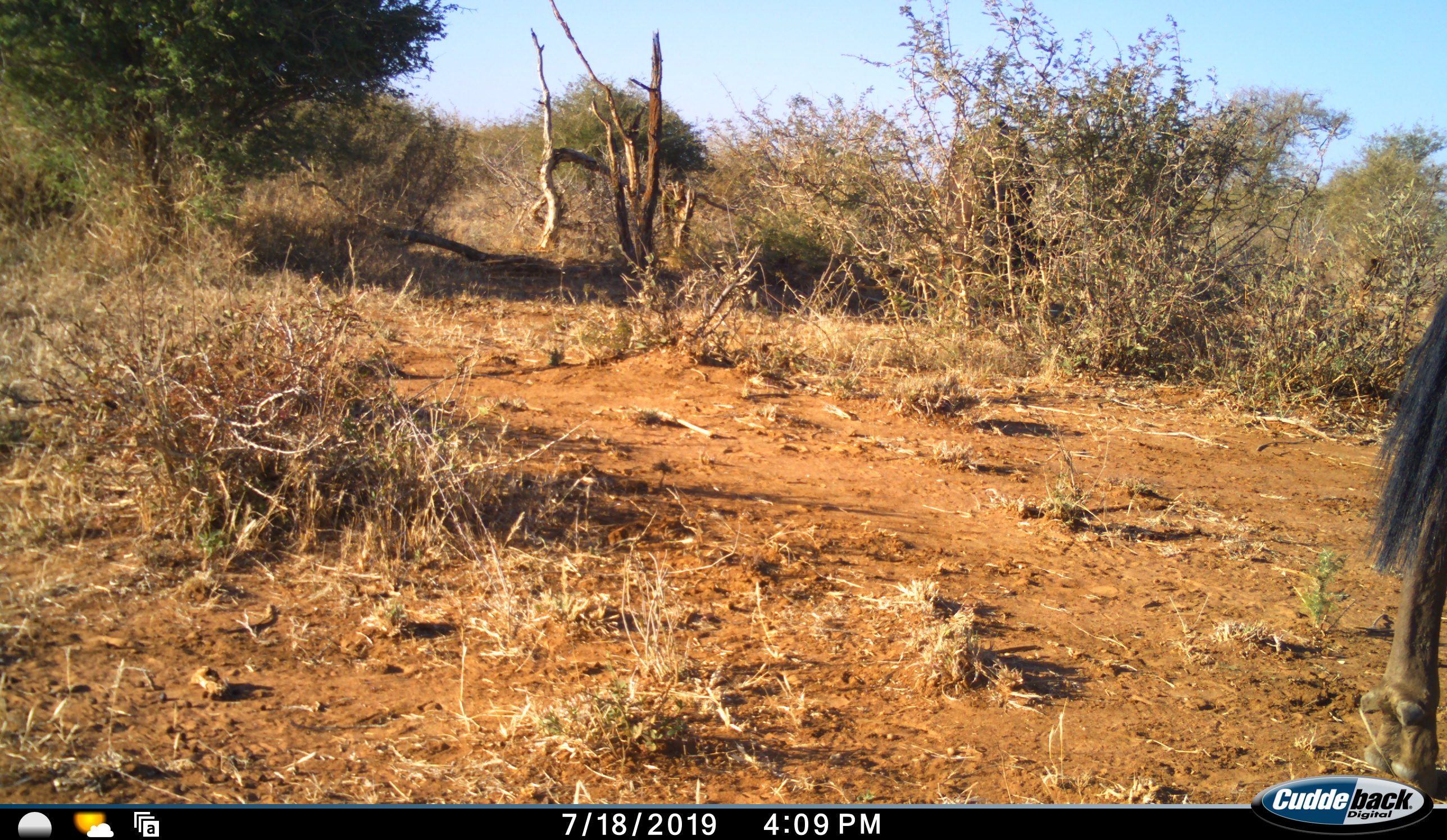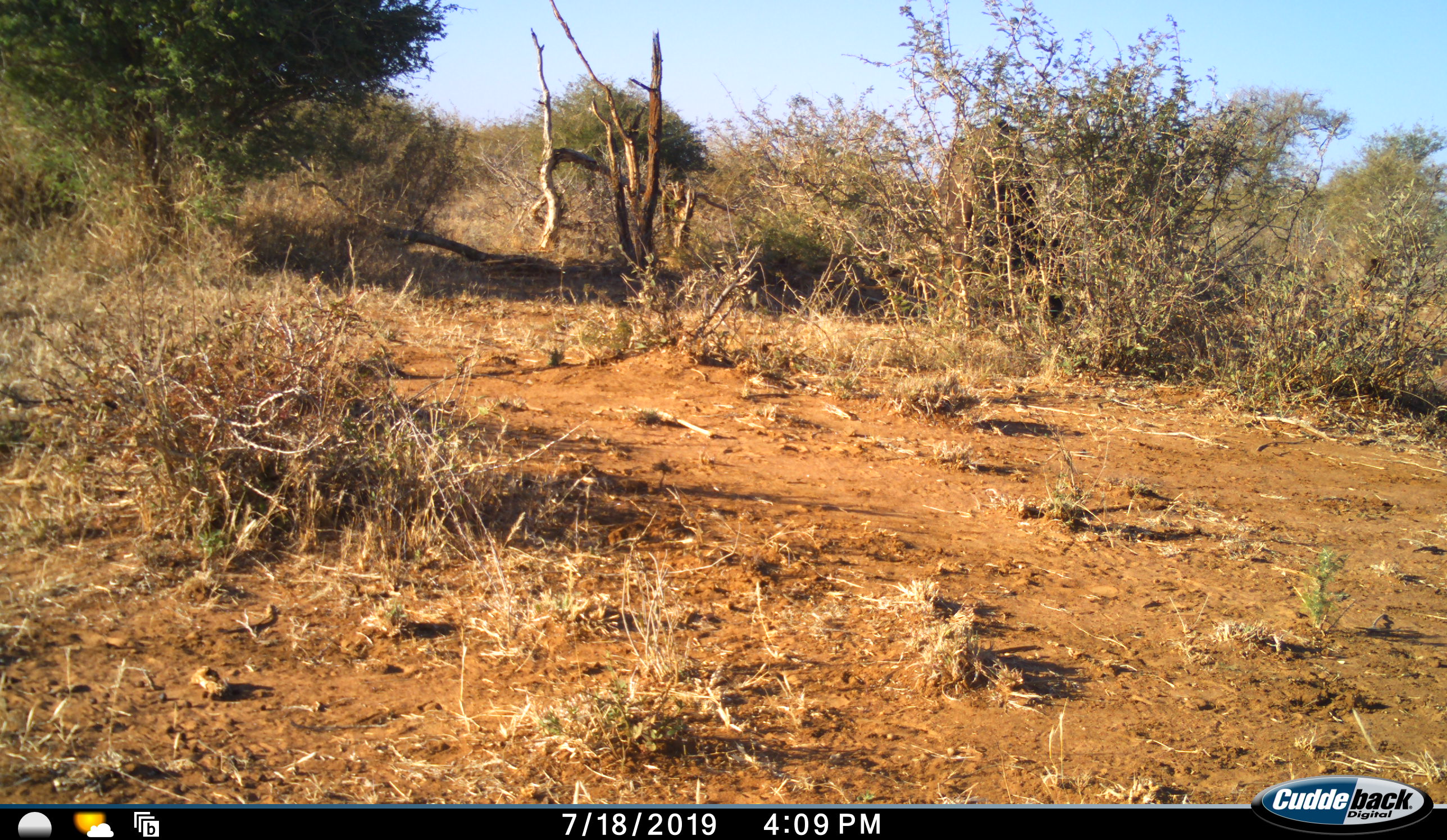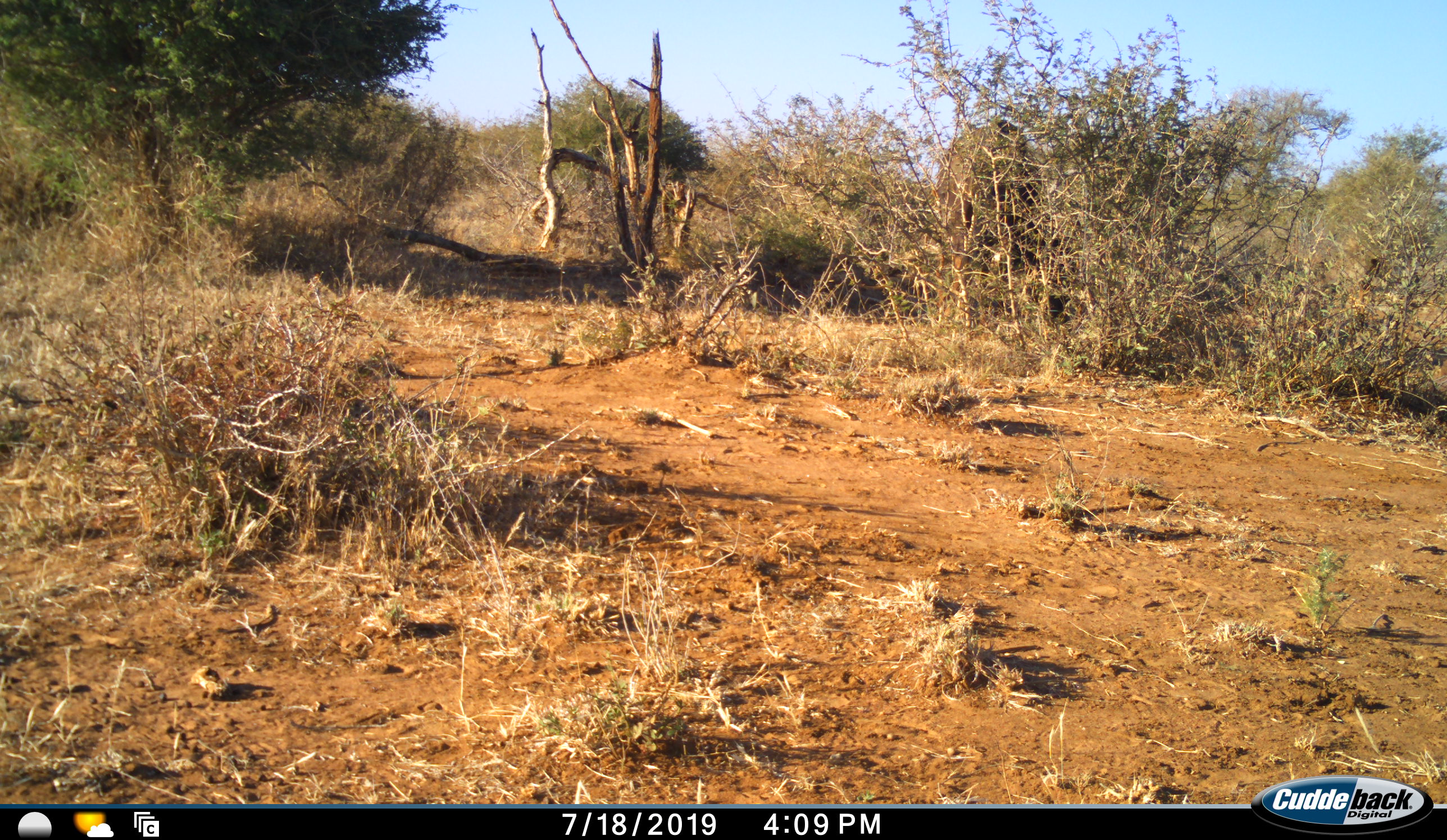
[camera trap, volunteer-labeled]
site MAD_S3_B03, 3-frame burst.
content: unidentified animal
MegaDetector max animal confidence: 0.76